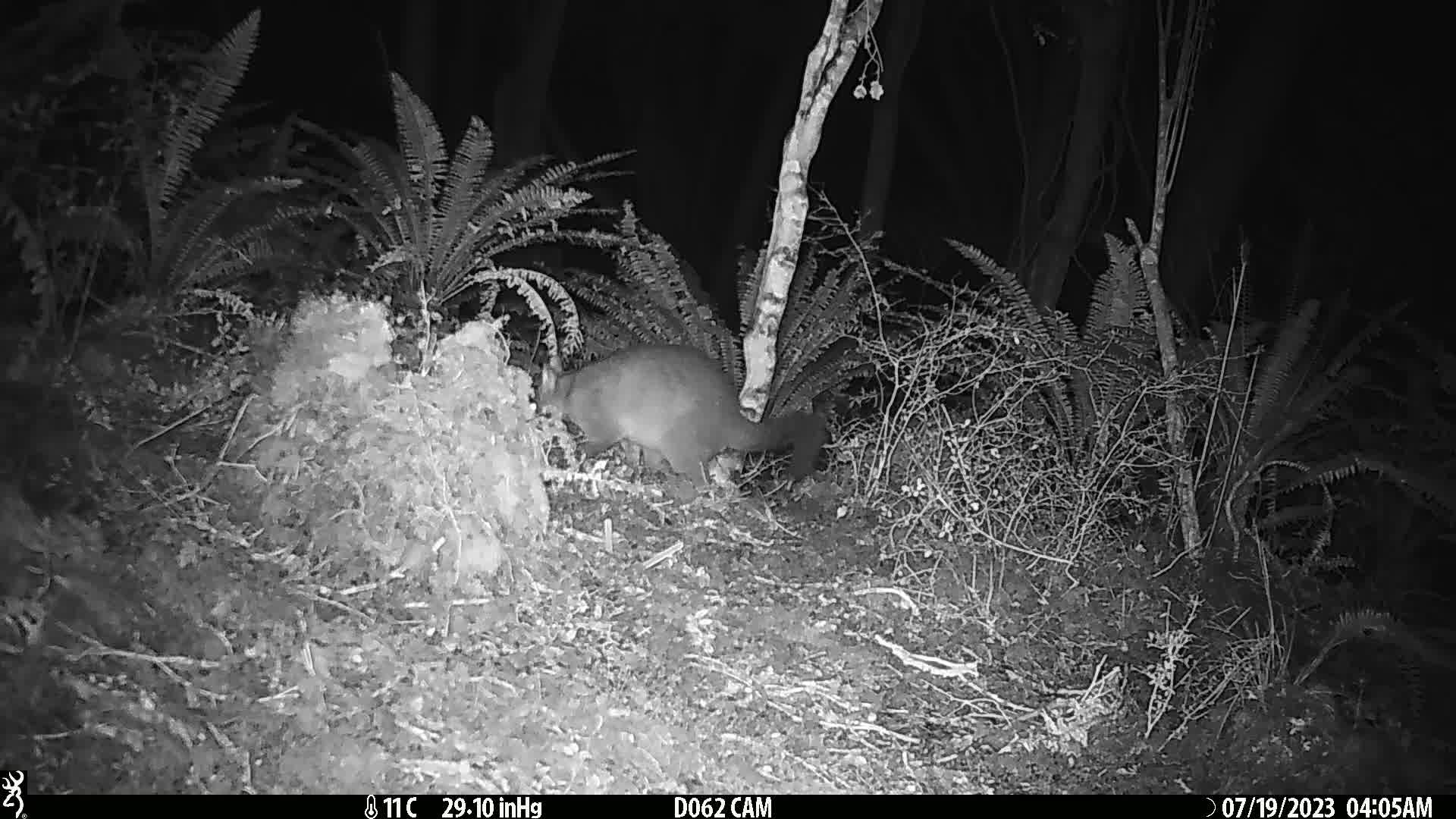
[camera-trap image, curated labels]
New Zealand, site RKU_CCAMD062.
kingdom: Animalia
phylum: Chordata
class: Mammalia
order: Diprotodontia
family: Phalangeridae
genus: Trichosurus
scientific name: Trichosurus vulpecula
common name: common brushtail possum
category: possum